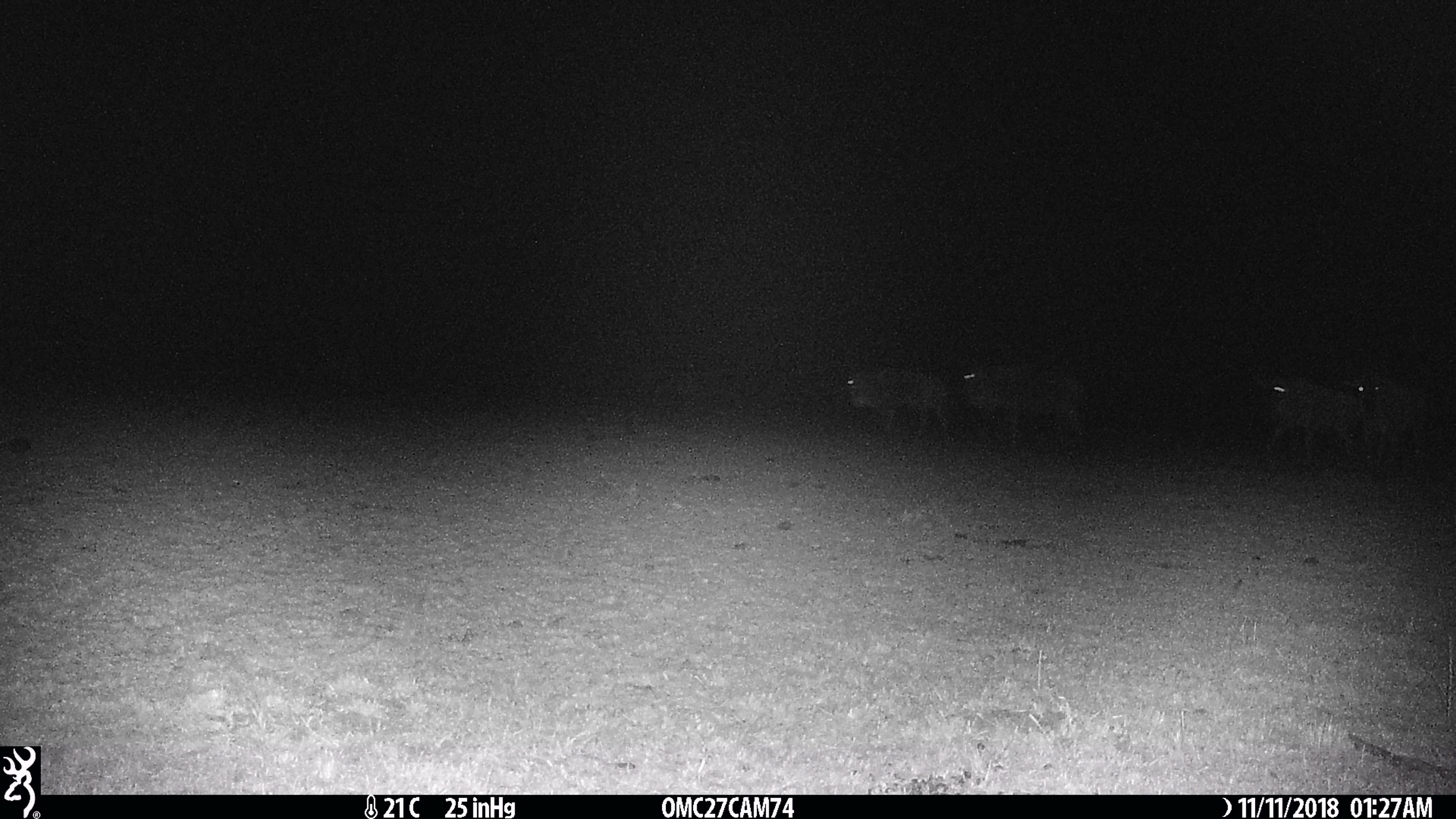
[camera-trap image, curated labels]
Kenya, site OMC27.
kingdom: Animalia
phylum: Chordata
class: Mammalia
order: Artiodactyla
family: Bovidae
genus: Connochaetes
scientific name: Connochaetes taurinus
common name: blue wildebeest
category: wildebeest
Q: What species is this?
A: Wildebeest (blue wildebeest) (Connochaetes taurinus).